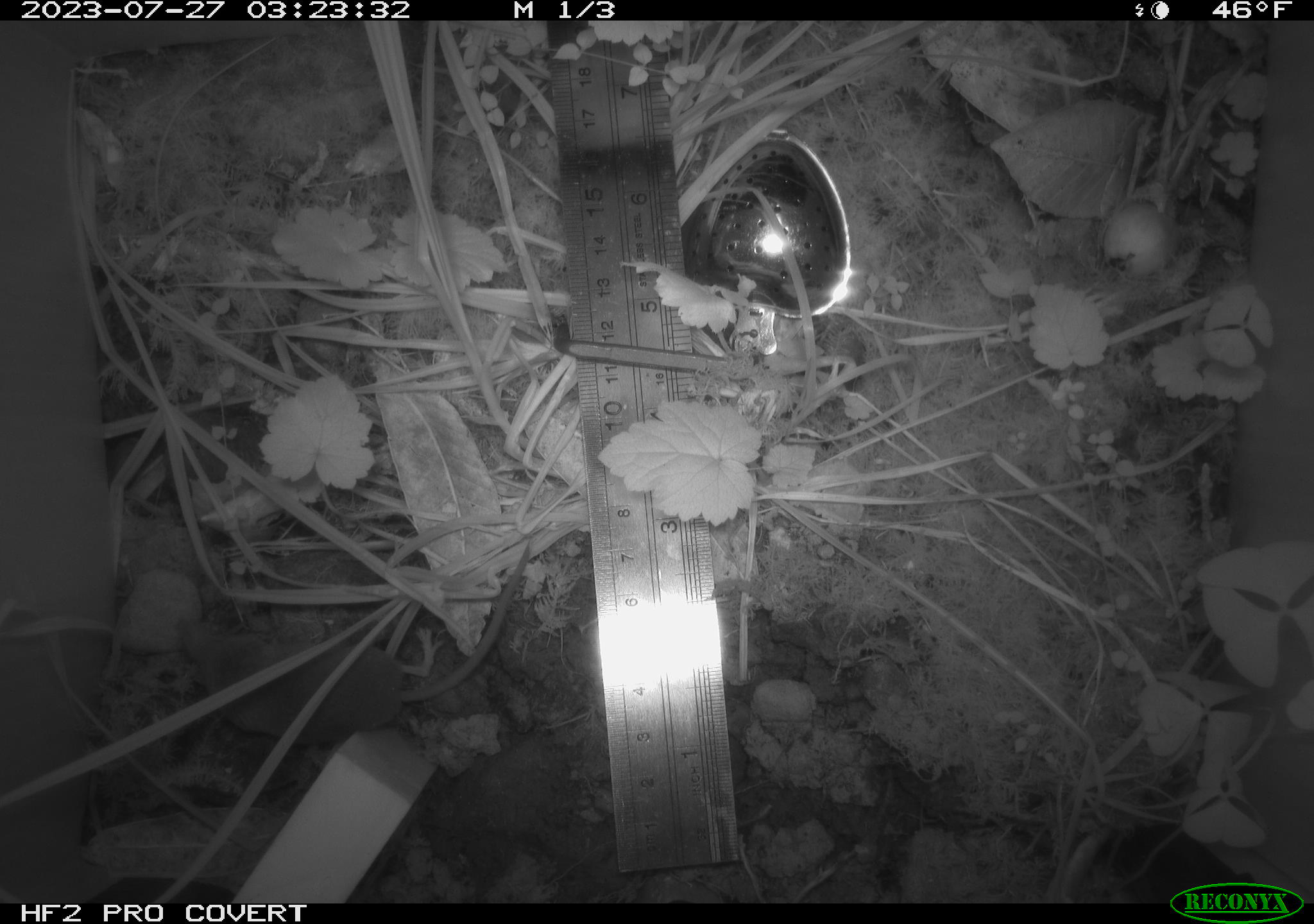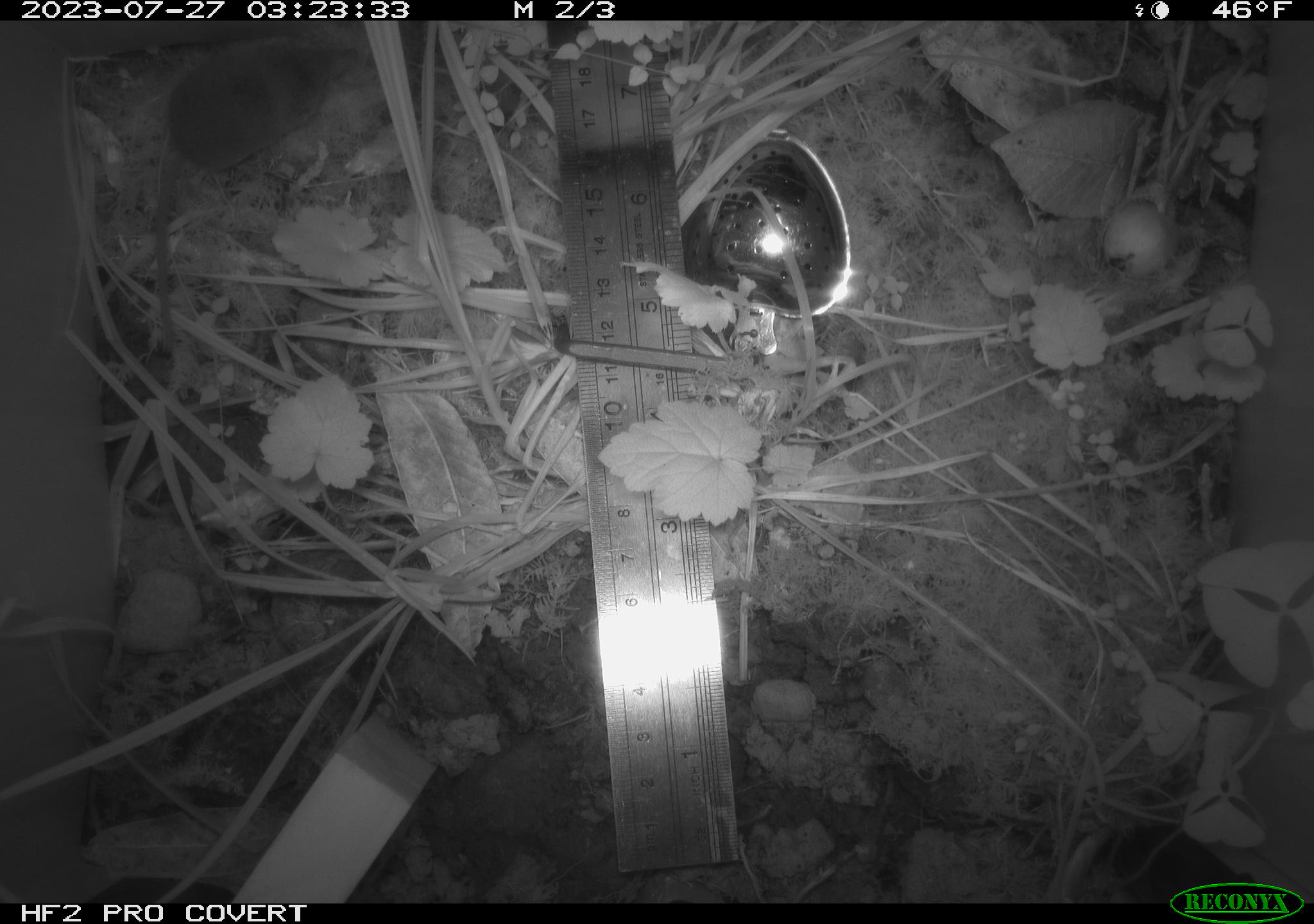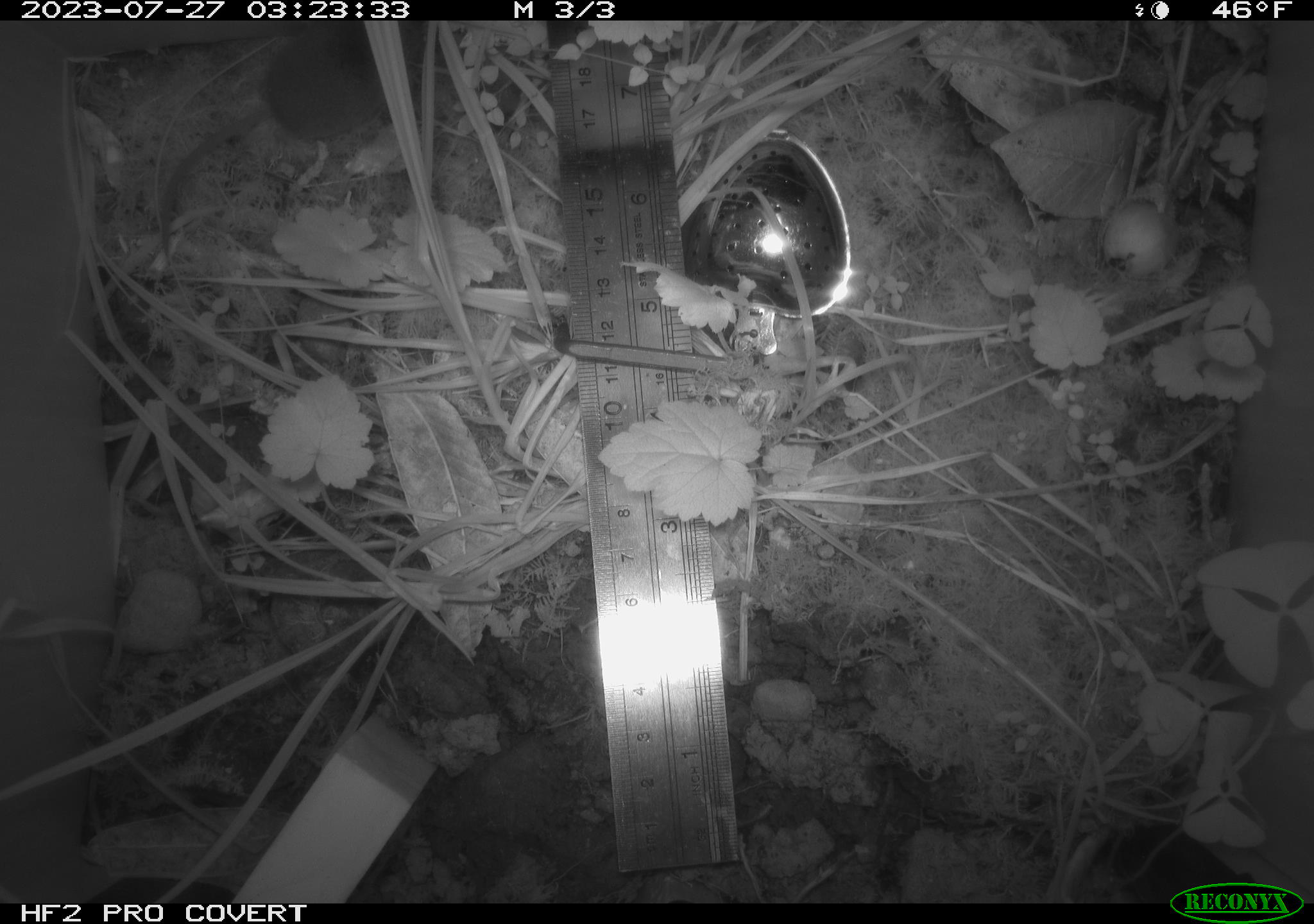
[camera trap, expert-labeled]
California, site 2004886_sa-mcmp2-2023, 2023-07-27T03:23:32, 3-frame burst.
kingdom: Animalia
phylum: Chordata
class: Mammalia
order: Eulipotyphla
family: Soricidae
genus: Sorex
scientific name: Sorex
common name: long-tailed shrew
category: sorex species